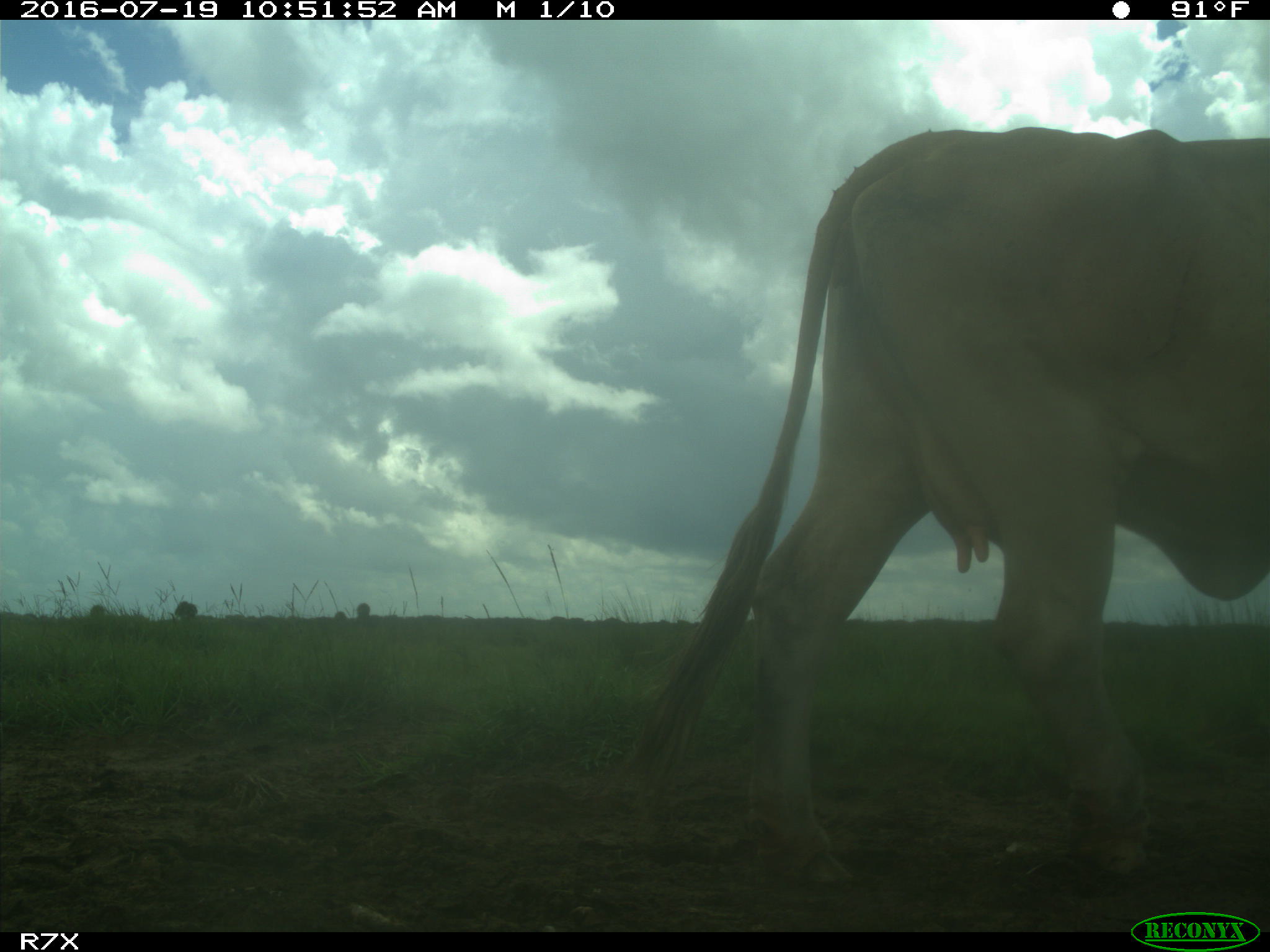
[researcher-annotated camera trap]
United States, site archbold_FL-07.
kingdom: Animalia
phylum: Chordata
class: Mammalia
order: Artiodactyla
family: Bovidae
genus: Bos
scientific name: Bos taurus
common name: domestic cow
Bos taurus (domestic cow).